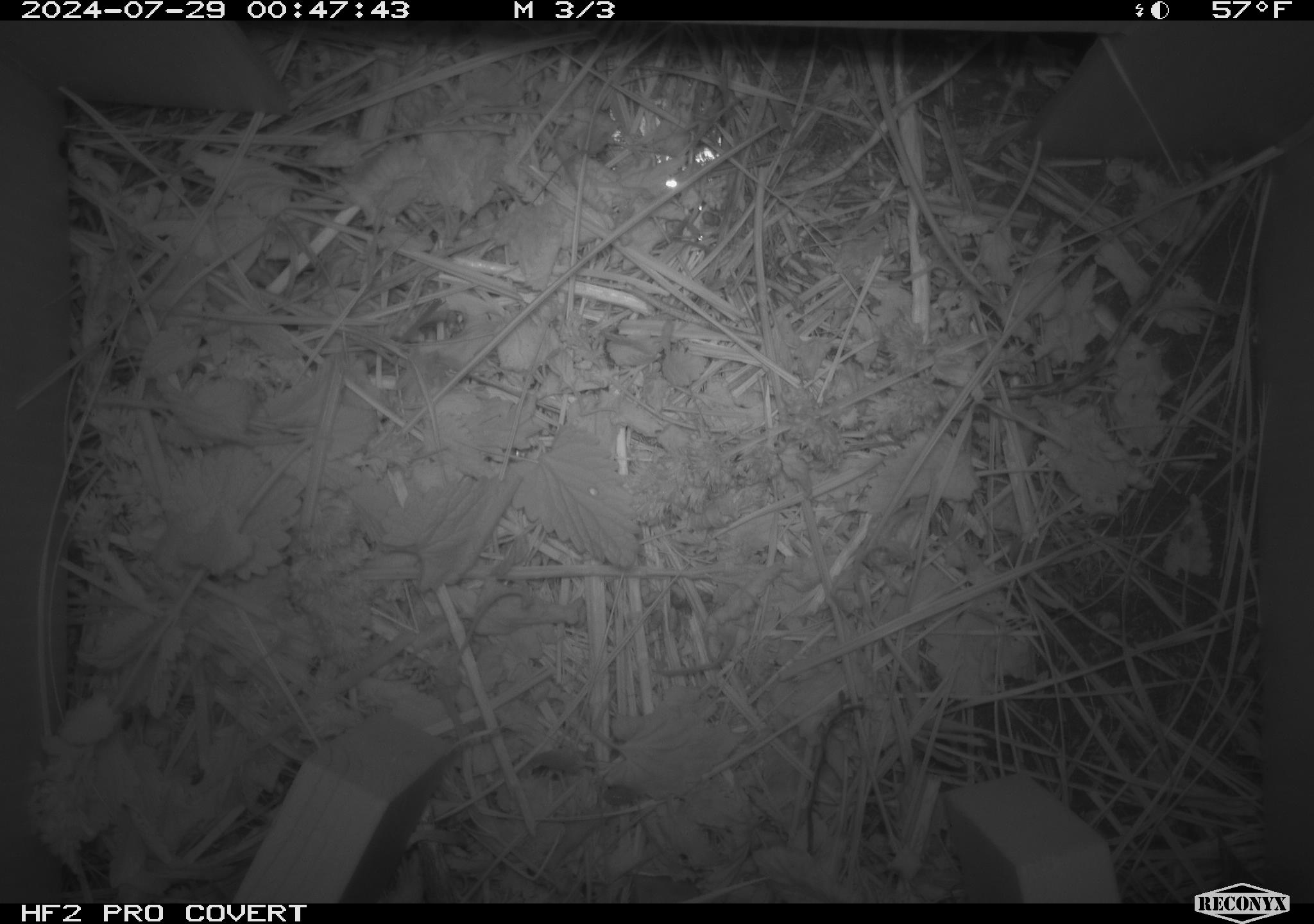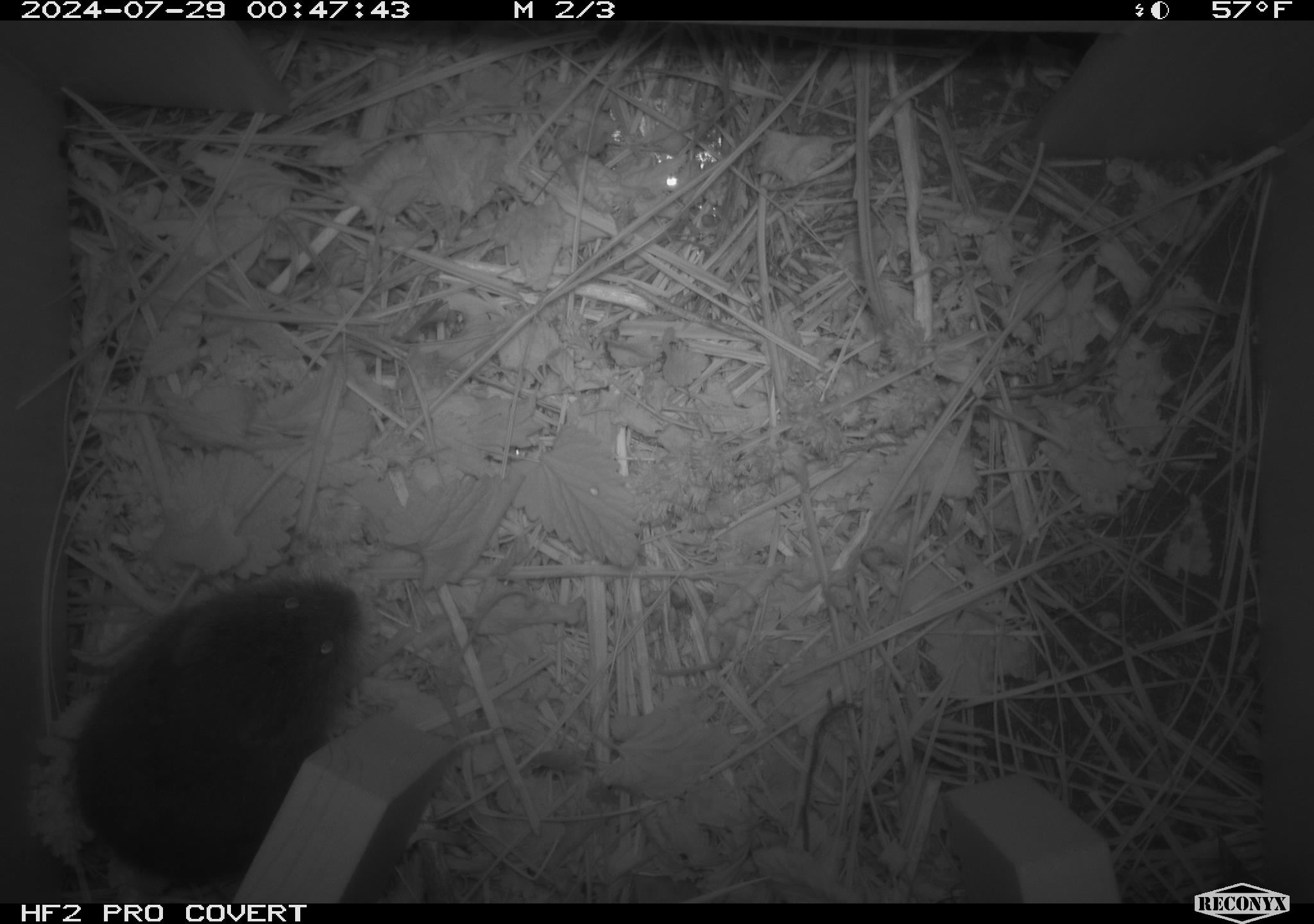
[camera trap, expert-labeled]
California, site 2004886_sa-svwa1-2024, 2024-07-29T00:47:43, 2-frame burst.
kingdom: Animalia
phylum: Chordata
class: Mammalia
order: Rodentia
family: Cricetidae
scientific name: Arvicolinae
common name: voles, lemmings, and muskrats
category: arvicolinae subfamily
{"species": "arvicolinae subfamily (voles, lemmings, and muskrats) (Arvicolinae)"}